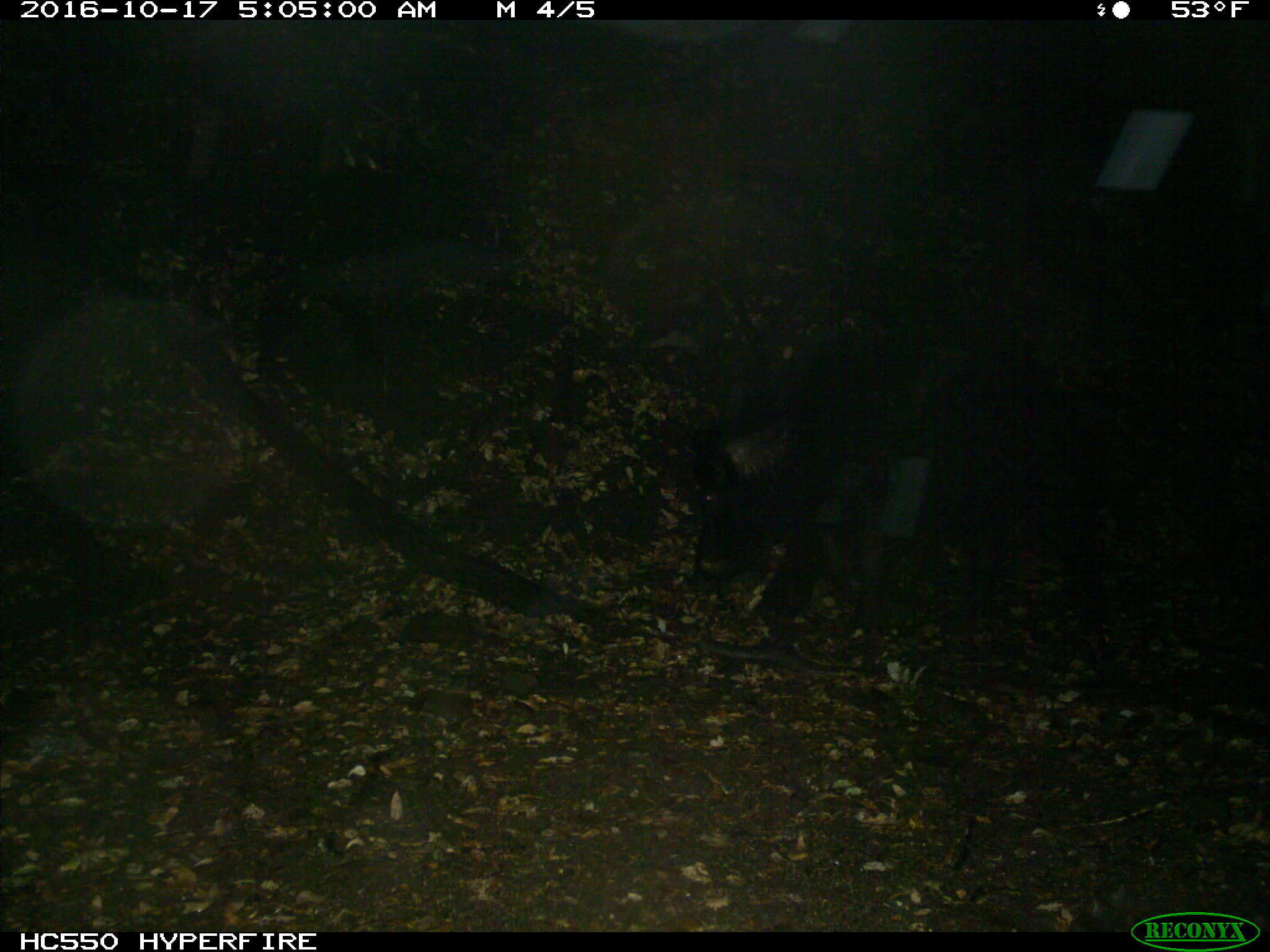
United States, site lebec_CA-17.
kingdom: Animalia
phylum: Chordata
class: Mammalia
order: Artiodactyla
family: Suidae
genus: Sus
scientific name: Sus scrofa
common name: wild boar